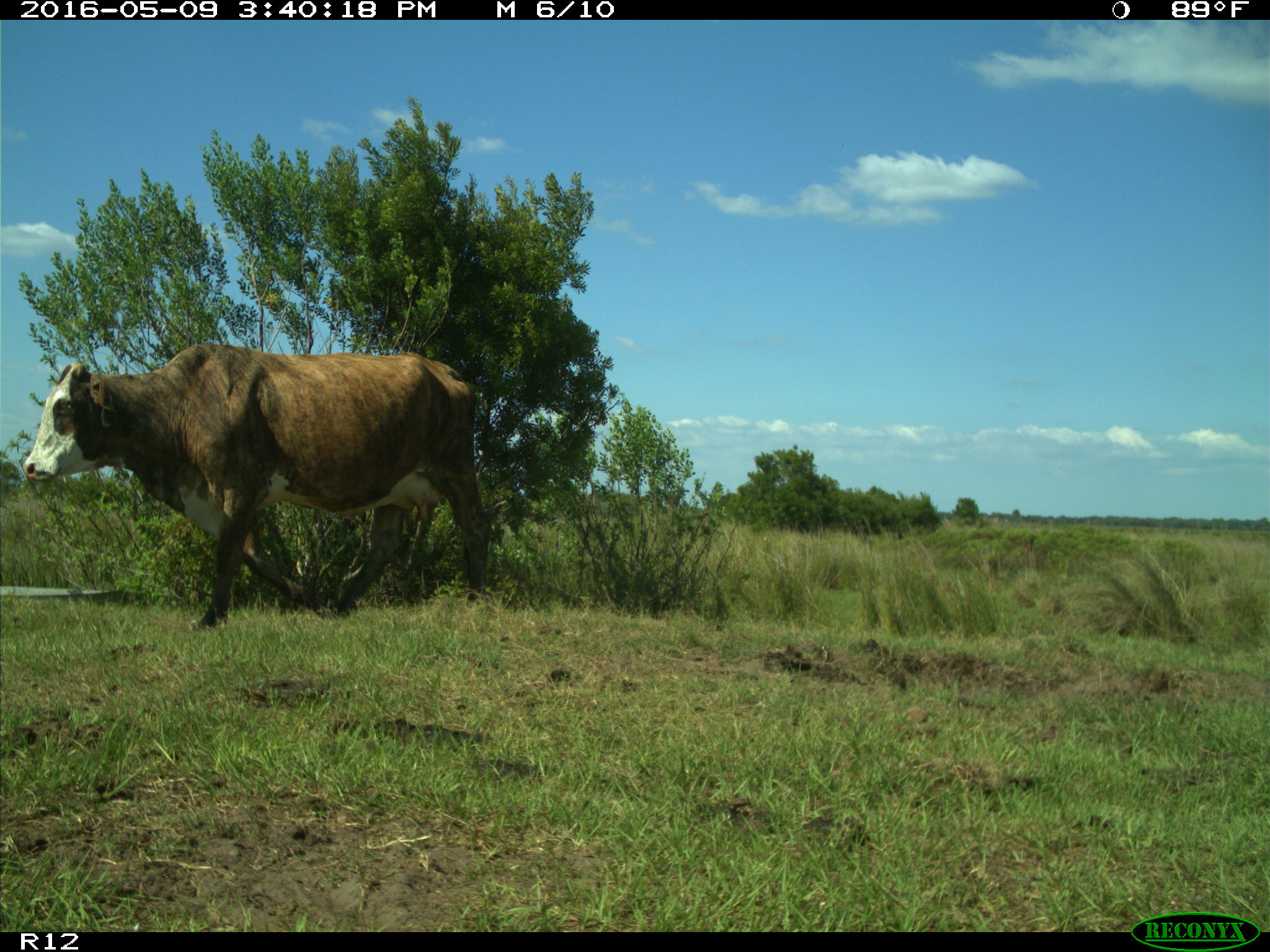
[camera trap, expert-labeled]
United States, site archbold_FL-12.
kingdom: Animalia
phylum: Chordata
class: Mammalia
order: Artiodactyla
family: Bovidae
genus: Bos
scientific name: Bos taurus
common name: domestic cow